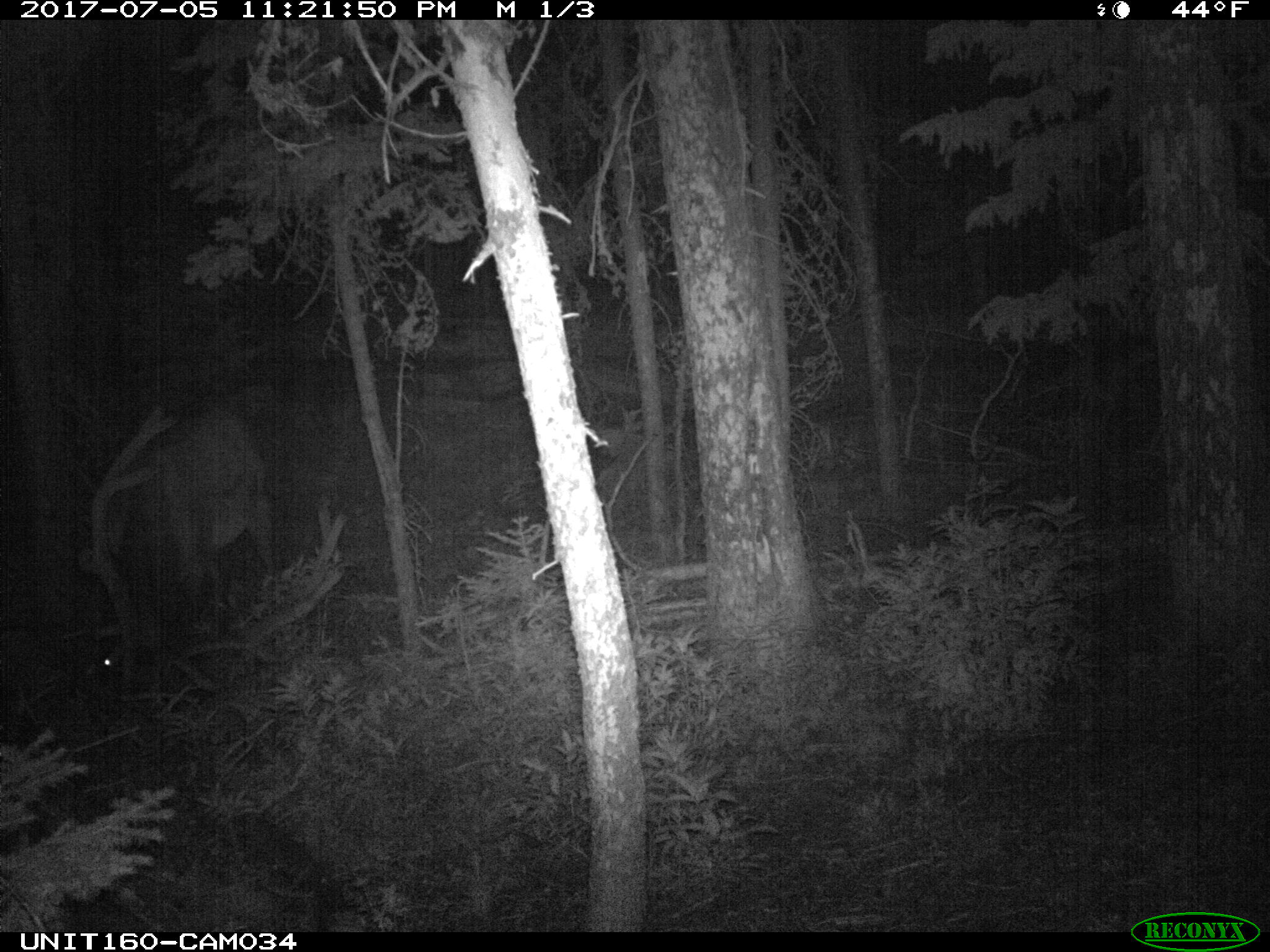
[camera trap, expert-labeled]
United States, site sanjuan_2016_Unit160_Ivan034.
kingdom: Animalia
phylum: Chordata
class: Mammalia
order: Artiodactyla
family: Cervidae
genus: Cervus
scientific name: Cervus elaphus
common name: red deer